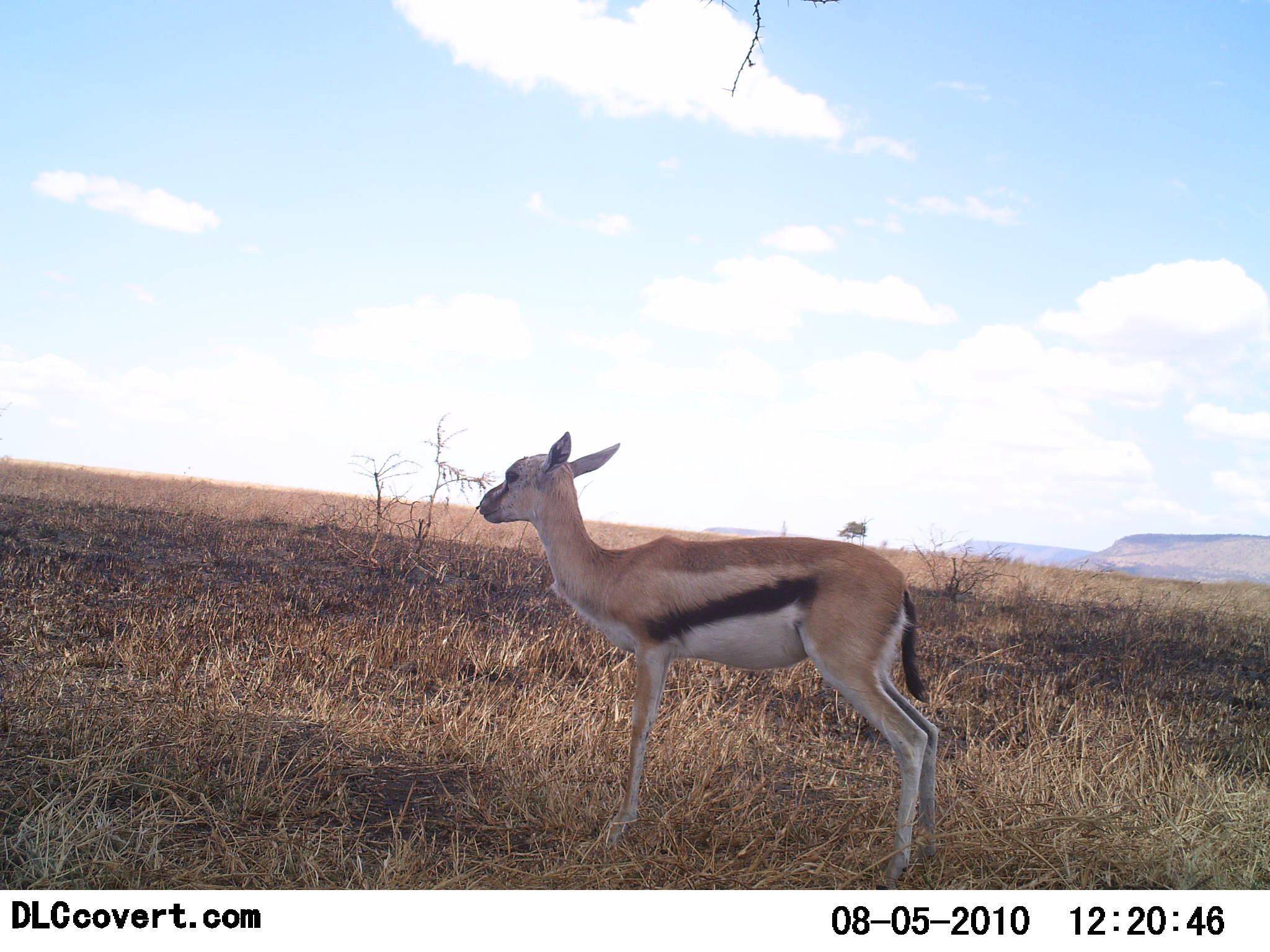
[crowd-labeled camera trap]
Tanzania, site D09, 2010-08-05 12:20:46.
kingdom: Animalia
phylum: Chordata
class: Mammalia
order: Artiodactyla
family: Bovidae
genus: Eudorcas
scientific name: Eudorcas thomsonii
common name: thomson's gazelle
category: gazellethomsons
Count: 1.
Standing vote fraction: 100%.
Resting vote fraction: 0%.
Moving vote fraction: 0%.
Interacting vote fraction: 0%.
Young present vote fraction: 43%.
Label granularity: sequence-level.